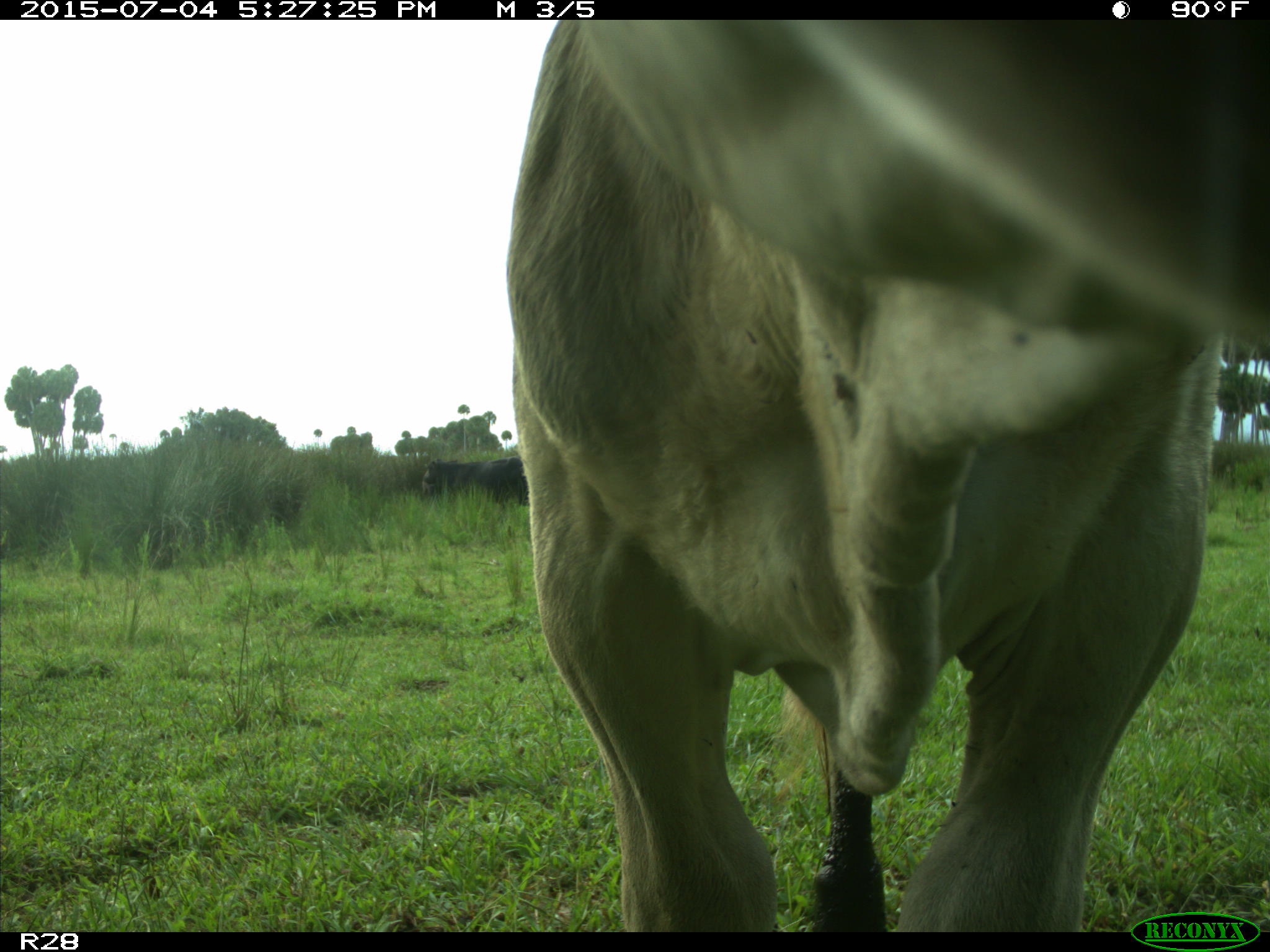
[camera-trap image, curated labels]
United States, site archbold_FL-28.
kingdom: Animalia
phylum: Chordata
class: Mammalia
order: Artiodactyla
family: Bovidae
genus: Bos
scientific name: Bos taurus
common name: domestic cow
Bos taurus (domestic cow).